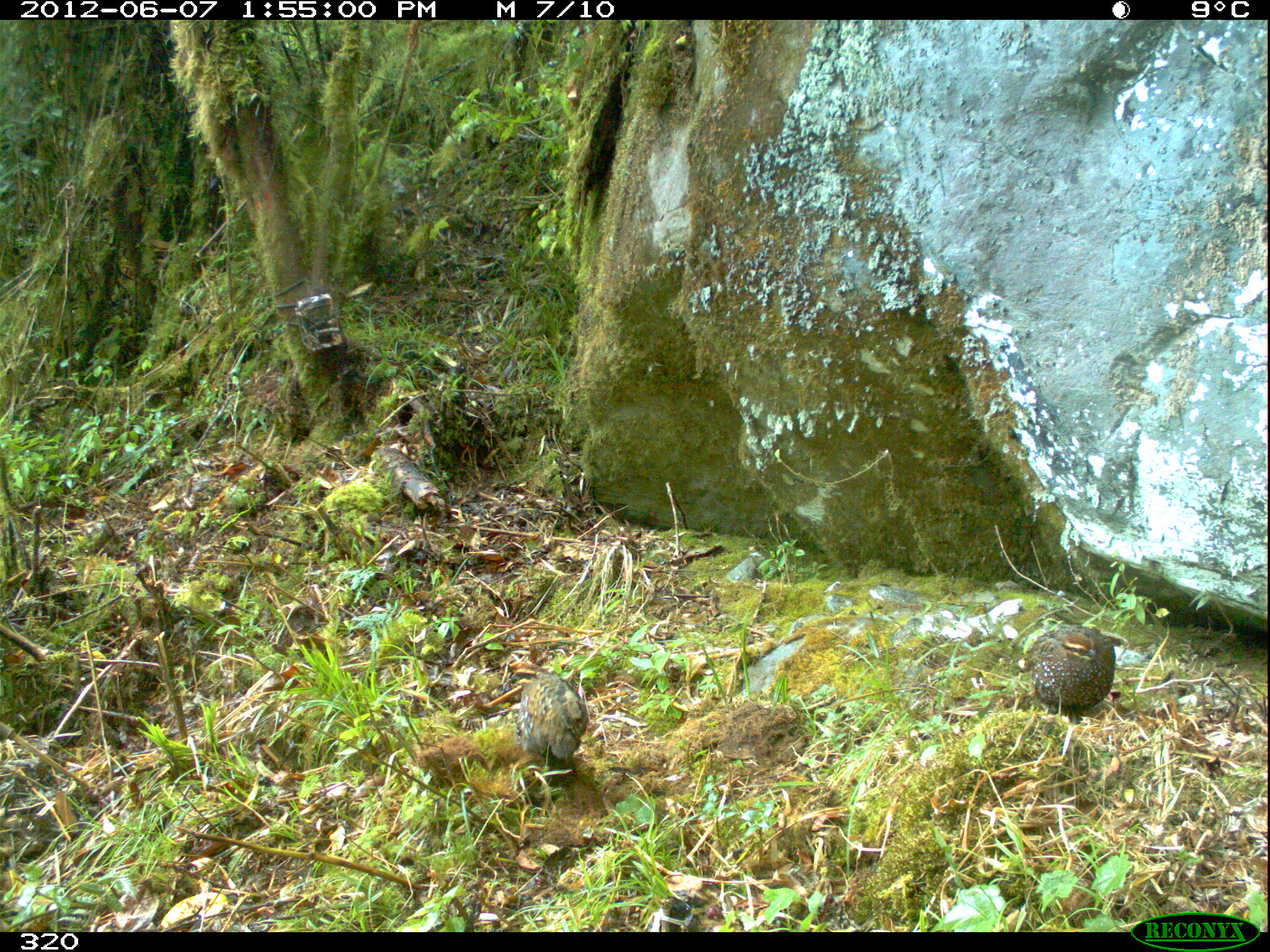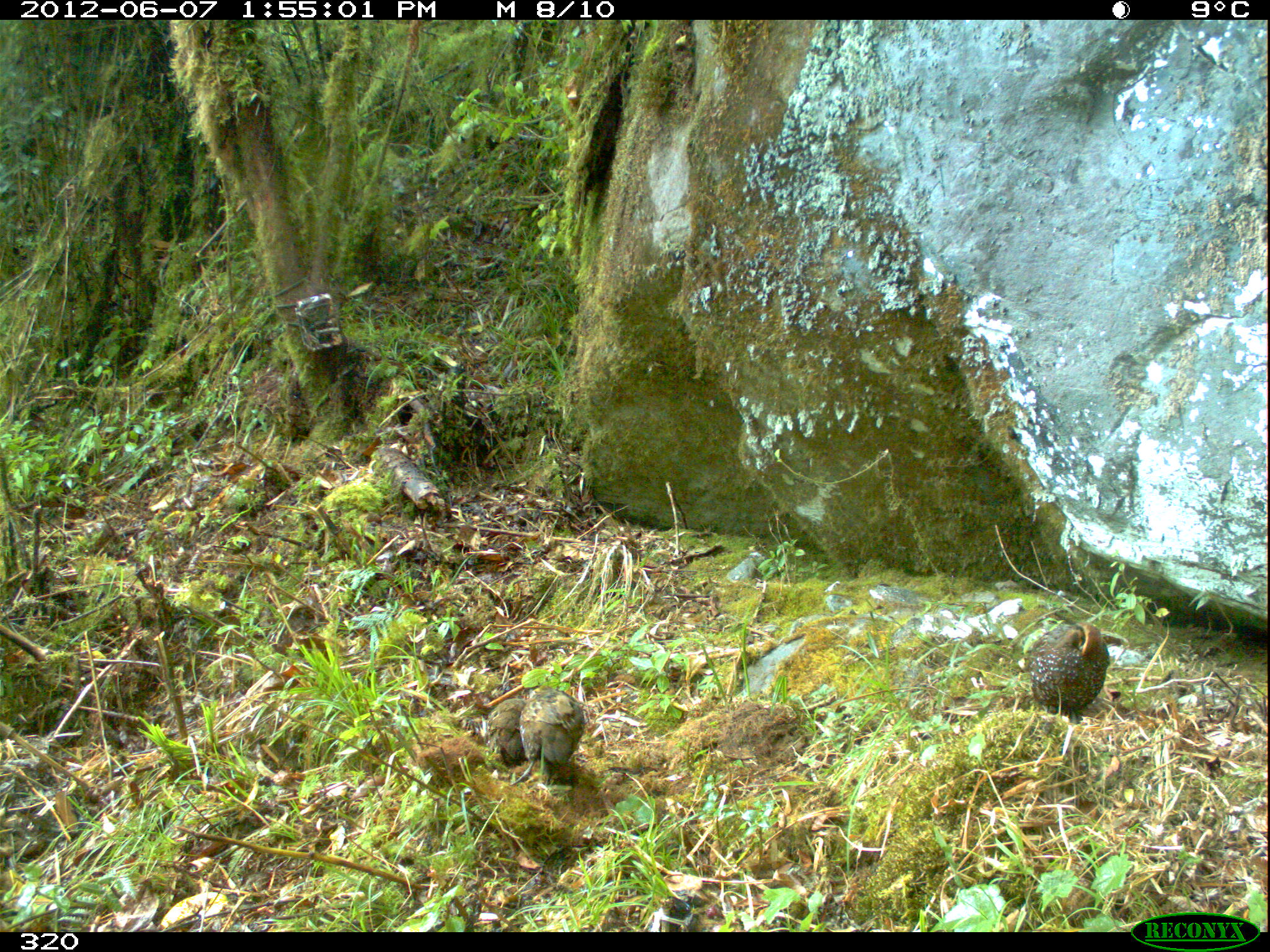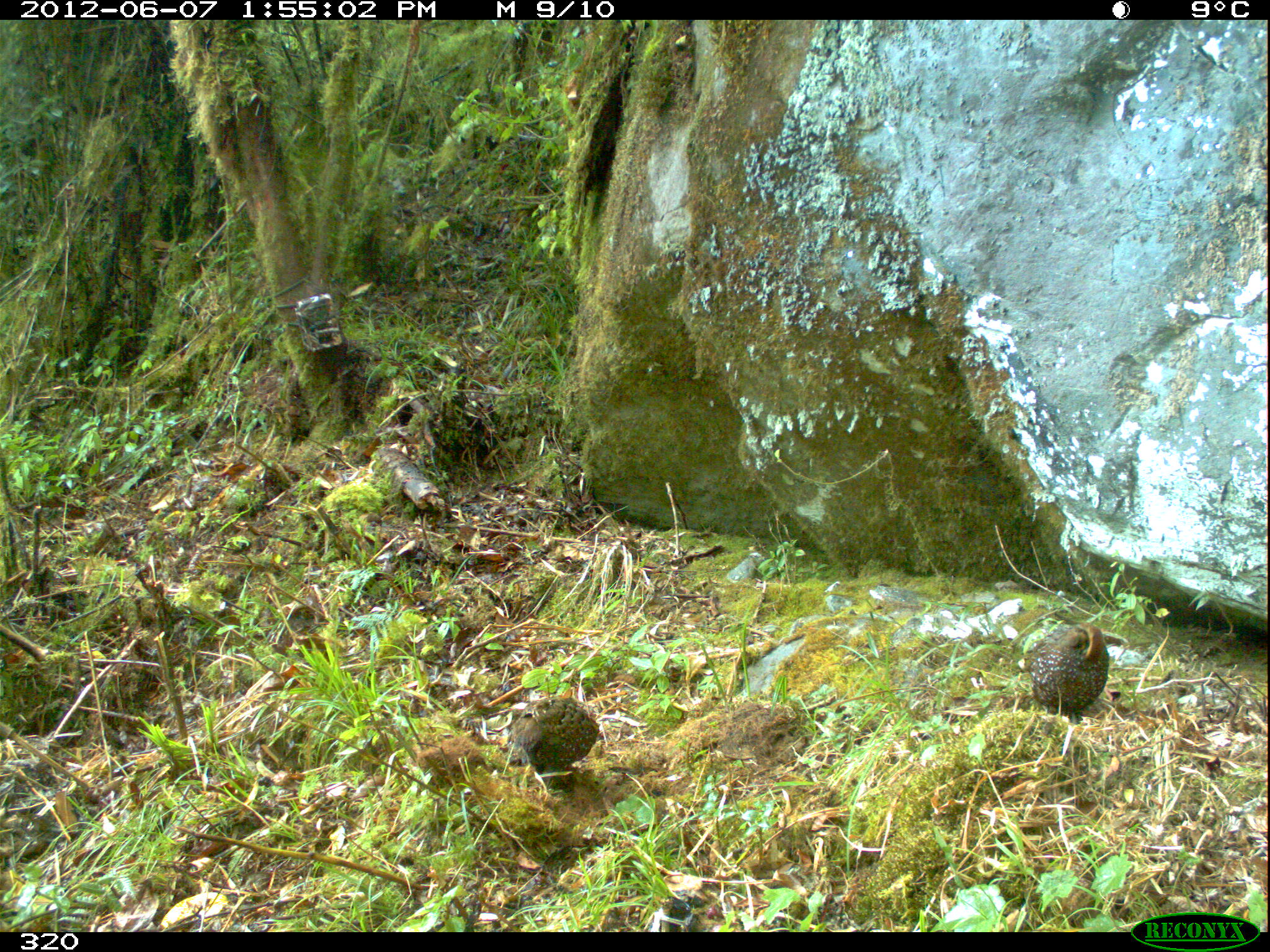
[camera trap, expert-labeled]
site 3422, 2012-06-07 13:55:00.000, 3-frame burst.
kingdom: Animalia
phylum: Chordata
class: Aves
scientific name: Aves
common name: bird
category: unknown bird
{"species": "unknown bird (bird) (Aves)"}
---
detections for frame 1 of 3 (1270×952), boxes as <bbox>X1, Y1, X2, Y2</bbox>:
unknown bird: <bbox>502, 662, 590, 766</bbox>; <bbox>1029, 622, 1115, 725</bbox>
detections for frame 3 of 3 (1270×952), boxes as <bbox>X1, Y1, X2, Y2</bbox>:
unknown bird: <bbox>1017, 620, 1108, 724</bbox>; <bbox>510, 696, 599, 774</bbox>